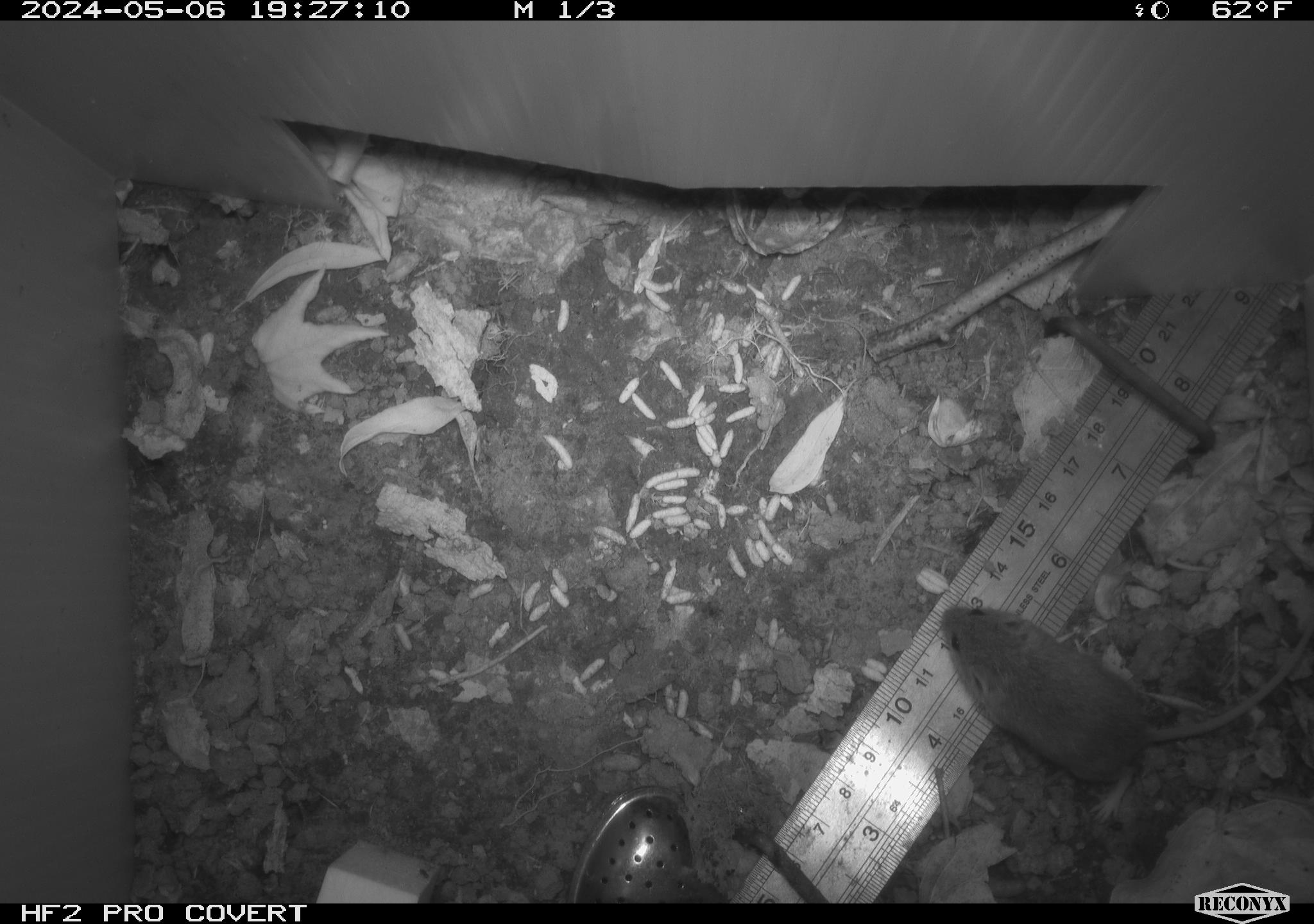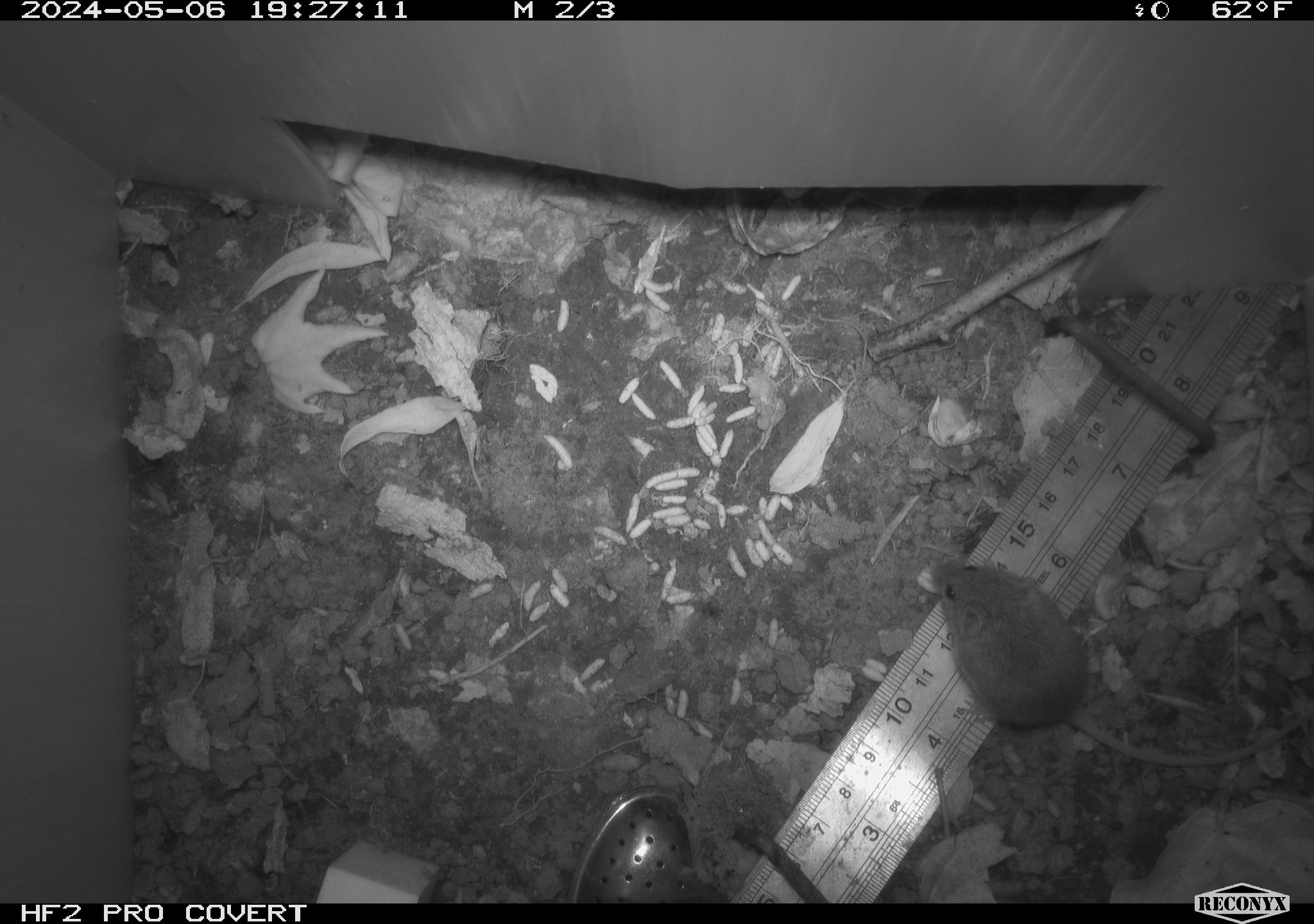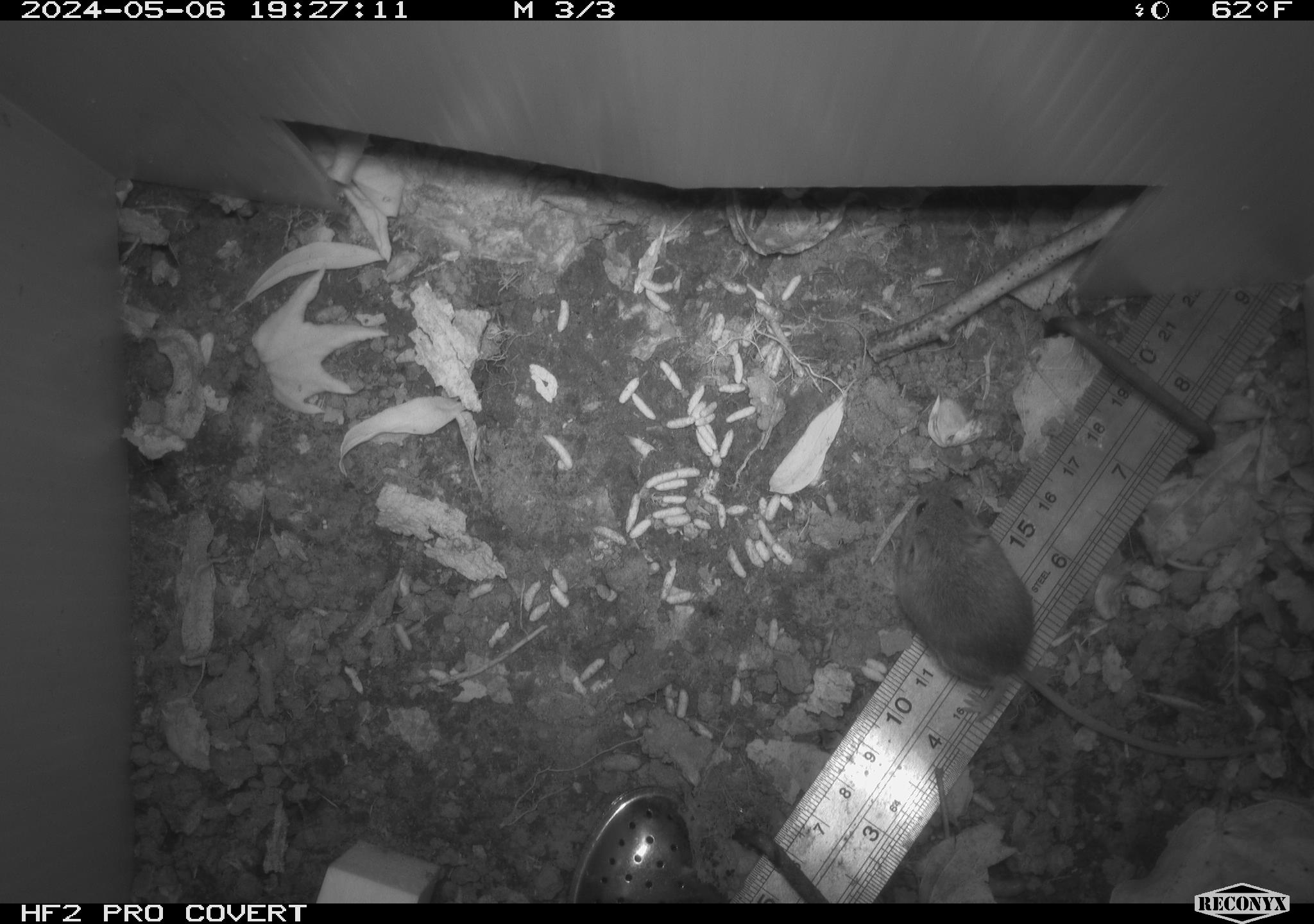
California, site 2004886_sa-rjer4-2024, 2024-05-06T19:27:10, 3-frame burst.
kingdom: Animalia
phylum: Chordata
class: Mammalia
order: Rodentia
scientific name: Rodentia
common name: mouse species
Mouse species (Rodentia).